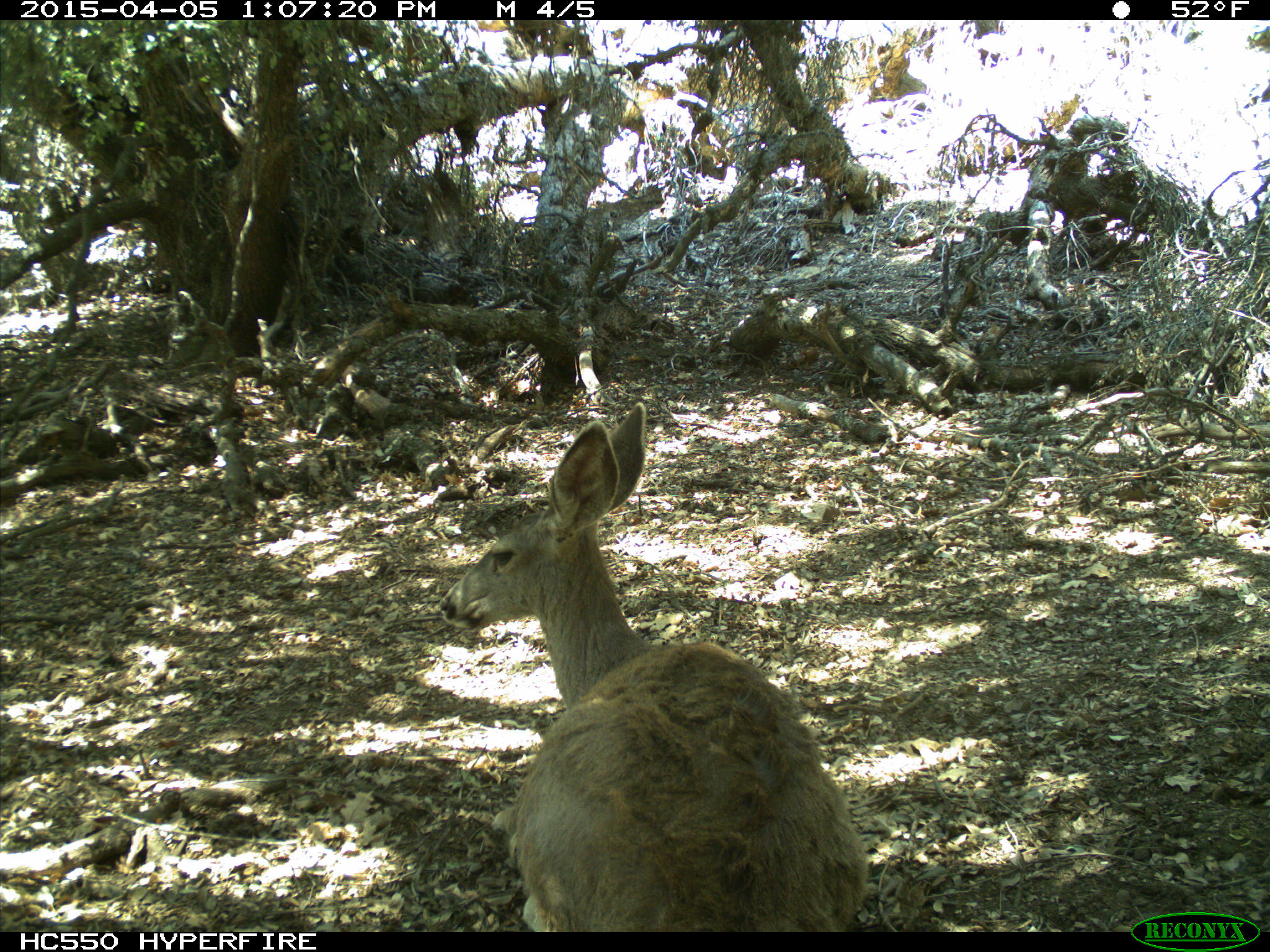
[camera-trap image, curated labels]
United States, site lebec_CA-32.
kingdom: Animalia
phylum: Chordata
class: Mammalia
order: Artiodactyla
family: Cervidae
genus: Odocoileus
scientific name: Odocoileus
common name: deer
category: unidentified deer